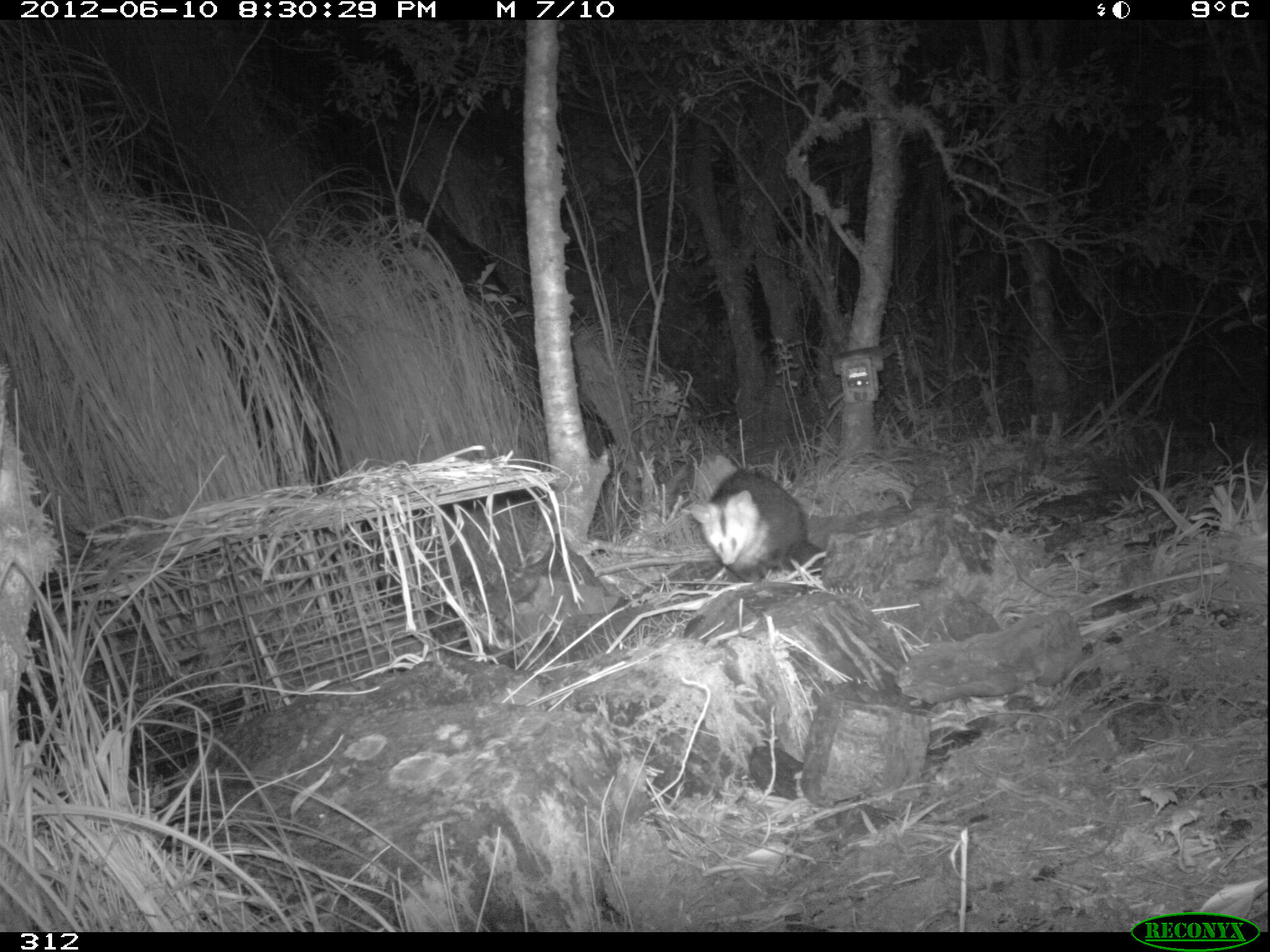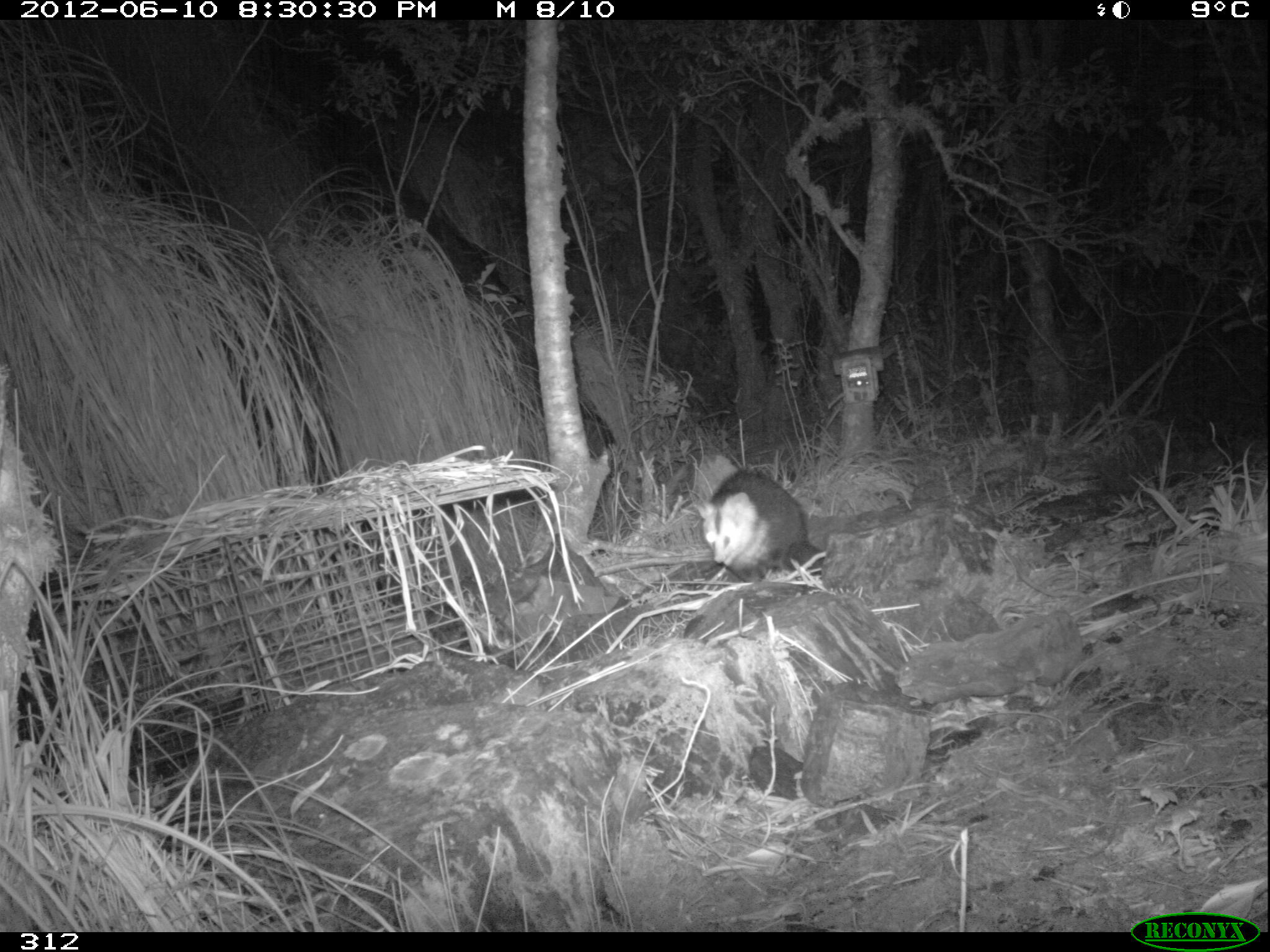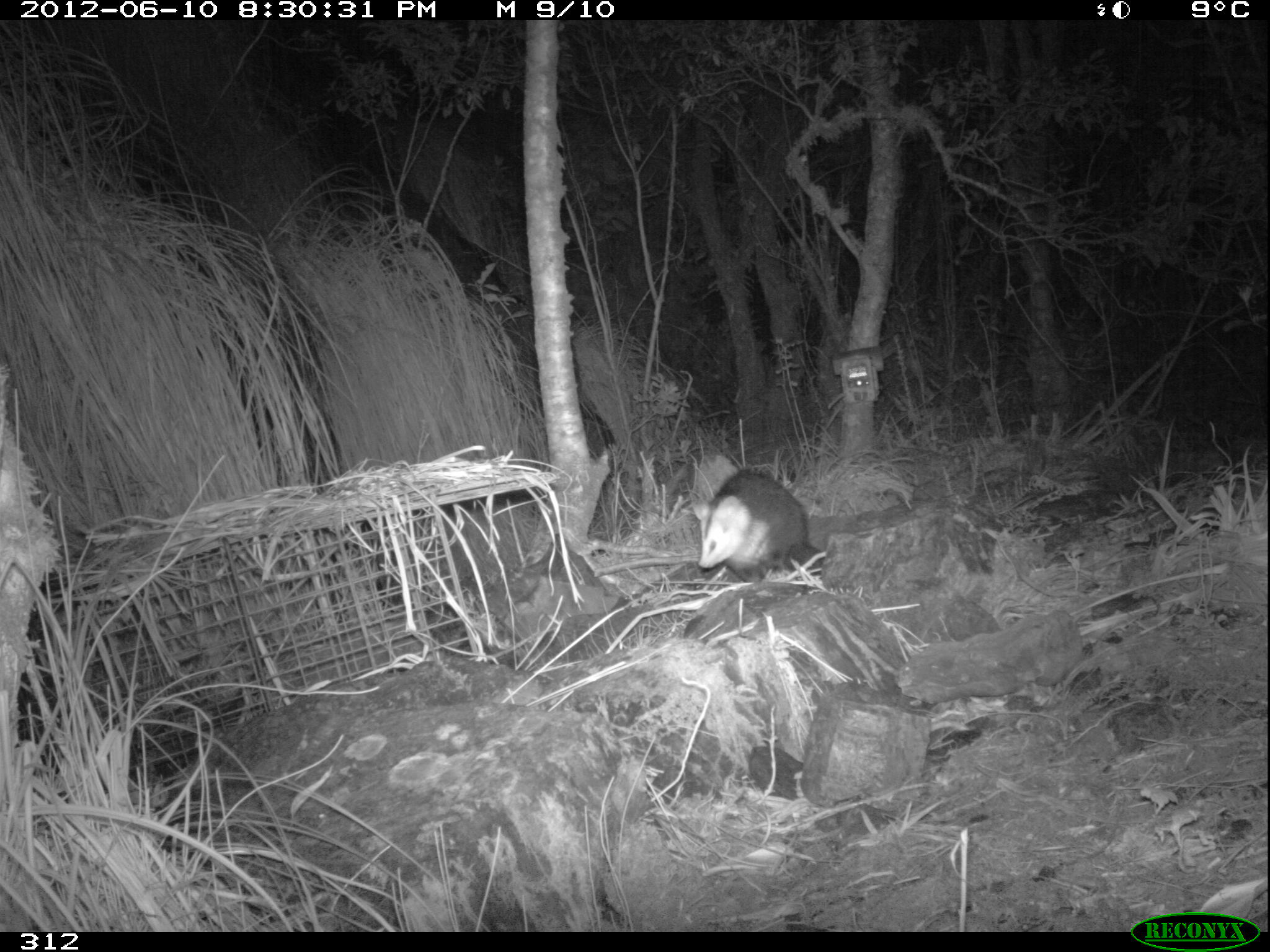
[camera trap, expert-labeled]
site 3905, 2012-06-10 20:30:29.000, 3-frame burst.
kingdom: Animalia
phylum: Chordata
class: Mammalia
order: Didelphimorphia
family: Didelphidae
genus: Didelphis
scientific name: Didelphis pernigra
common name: andean white-eared opossum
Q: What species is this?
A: Didelphis pernigra (andean white-eared opossum).